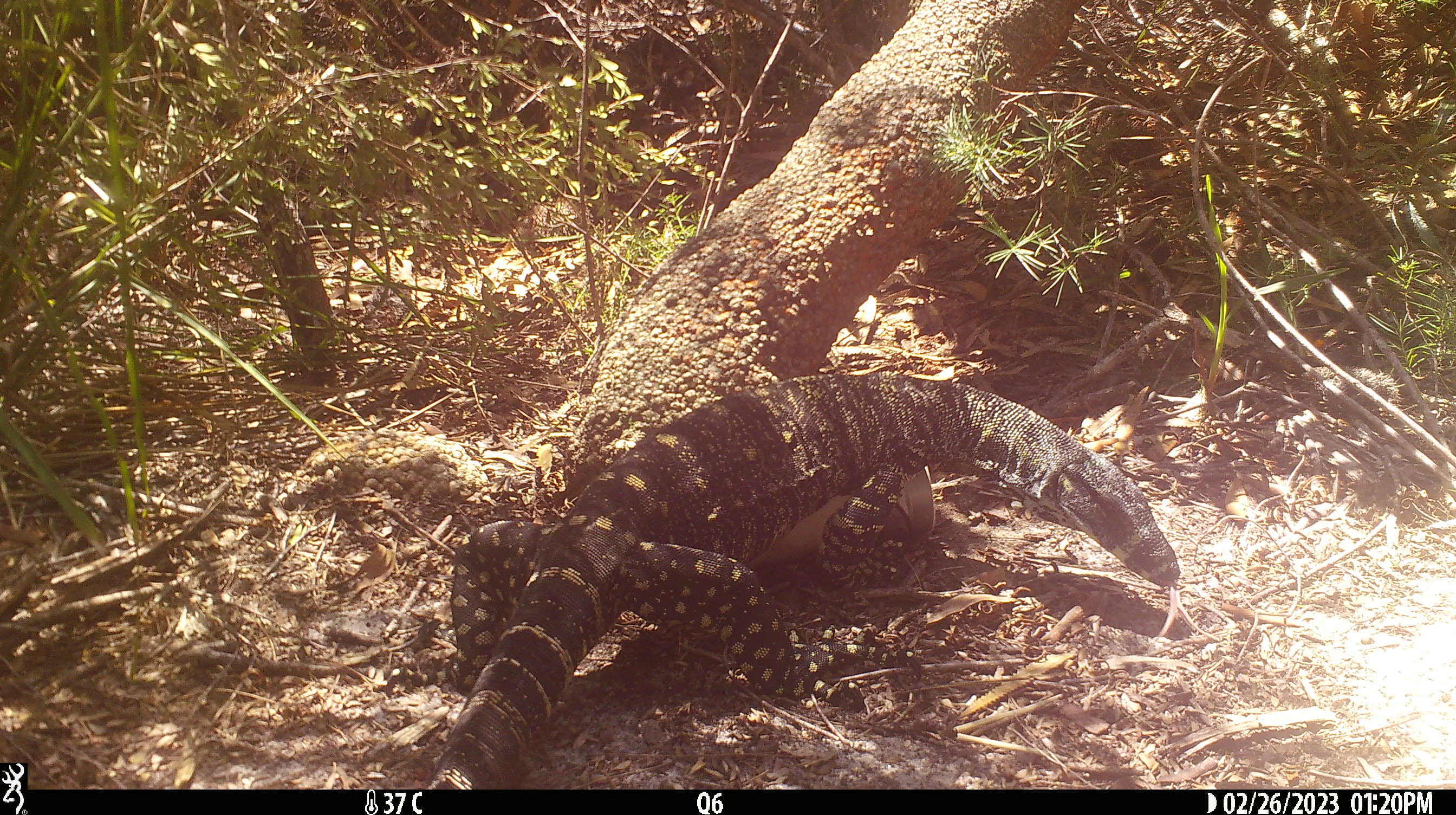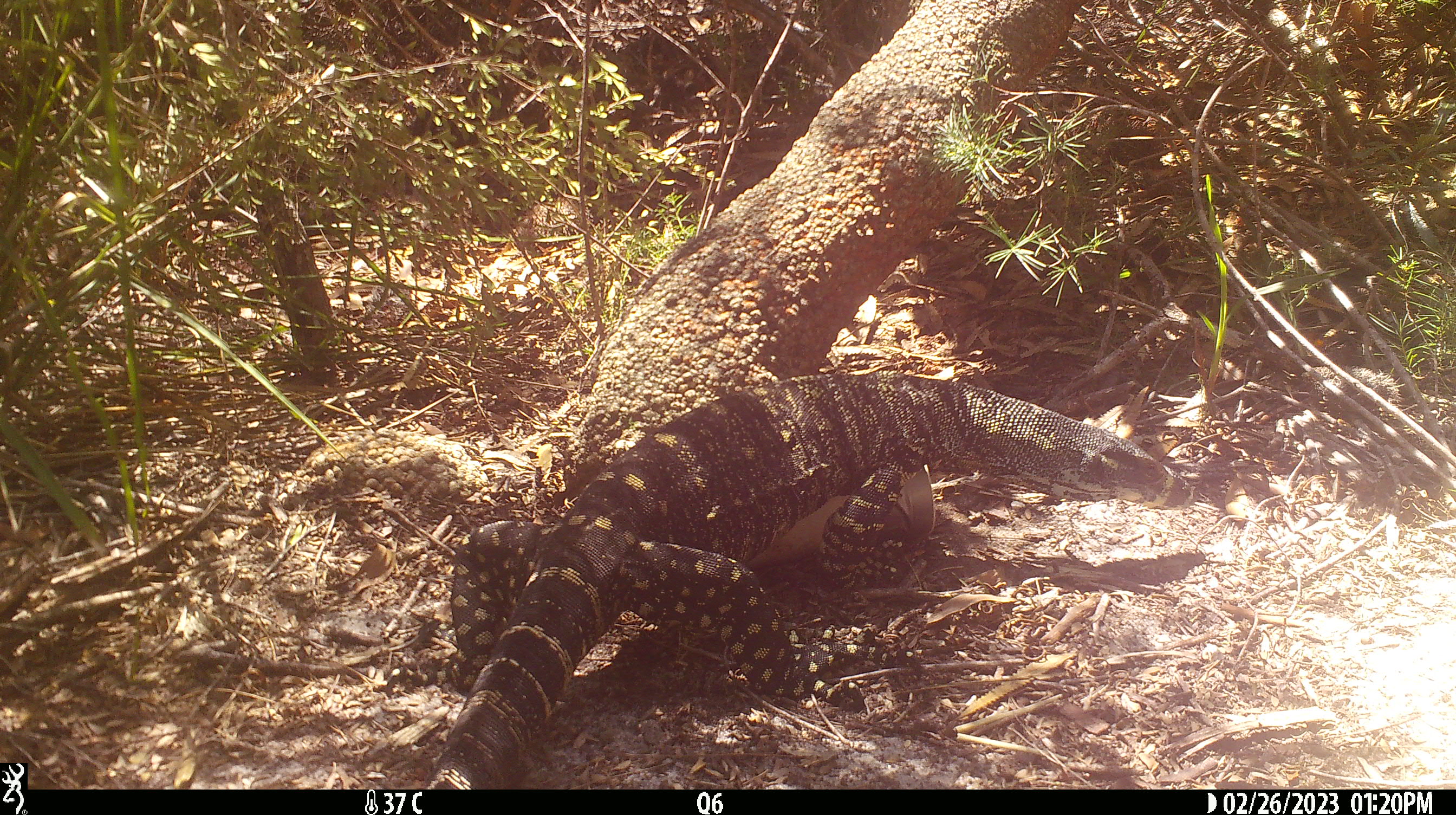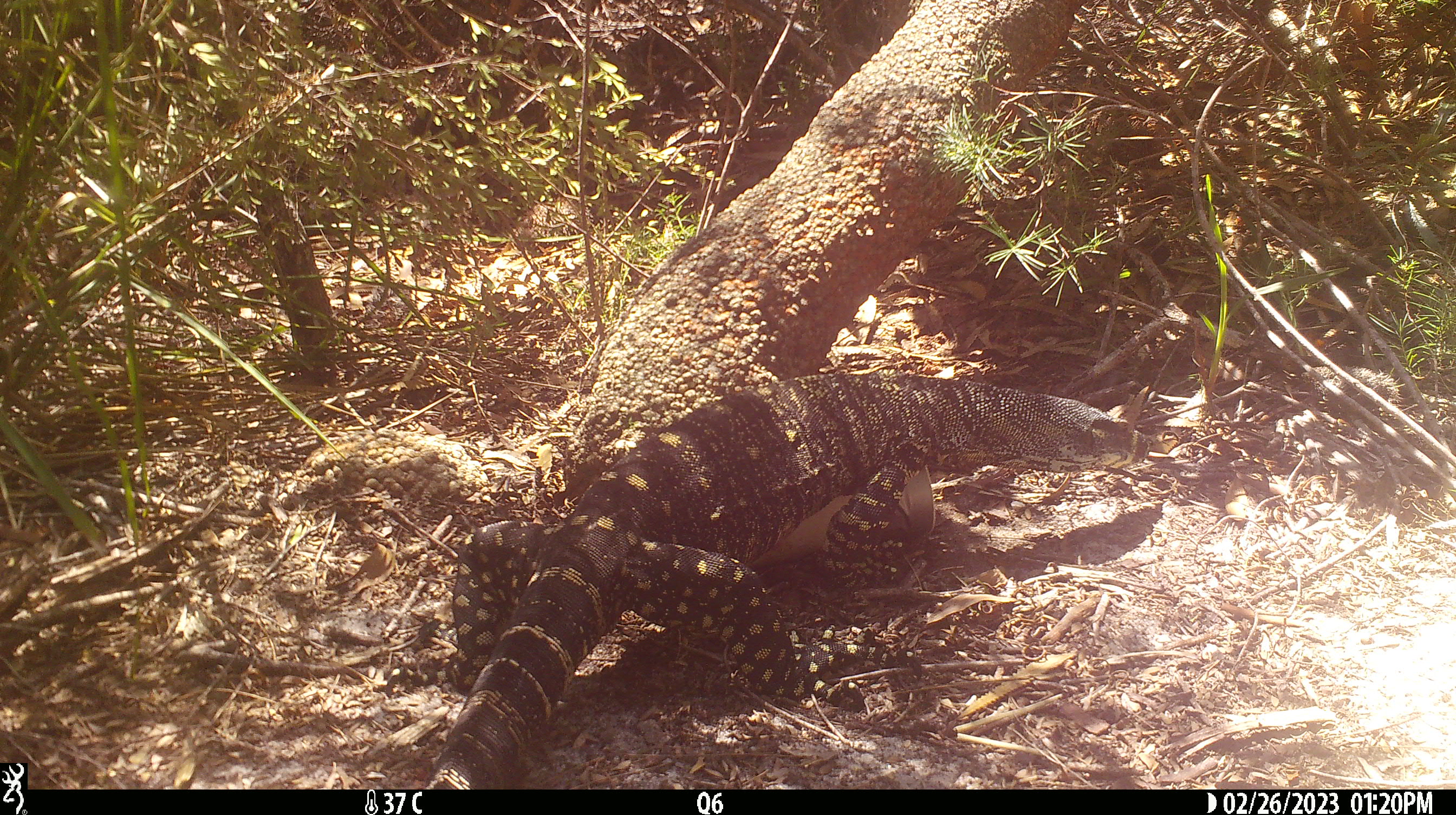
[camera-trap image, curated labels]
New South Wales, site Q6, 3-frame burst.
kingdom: Animalia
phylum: Chordata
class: Reptilia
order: Squamata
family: Varanidae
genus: Varanus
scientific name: Varanus varius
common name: lace monitor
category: goanna